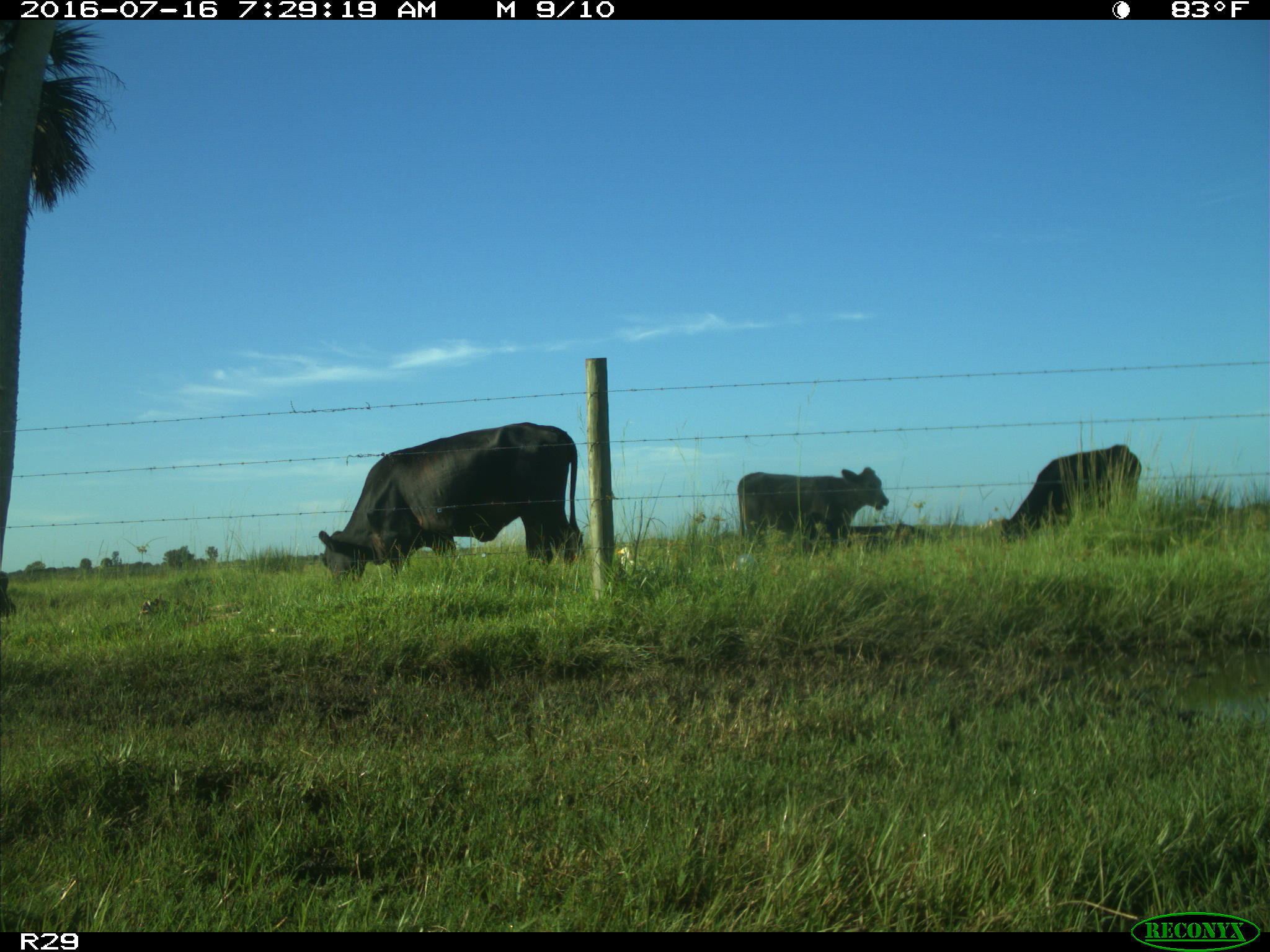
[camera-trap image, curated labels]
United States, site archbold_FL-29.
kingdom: Animalia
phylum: Chordata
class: Mammalia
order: Artiodactyla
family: Bovidae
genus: Bos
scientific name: Bos taurus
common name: domestic cow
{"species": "Bos taurus (domestic cow)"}